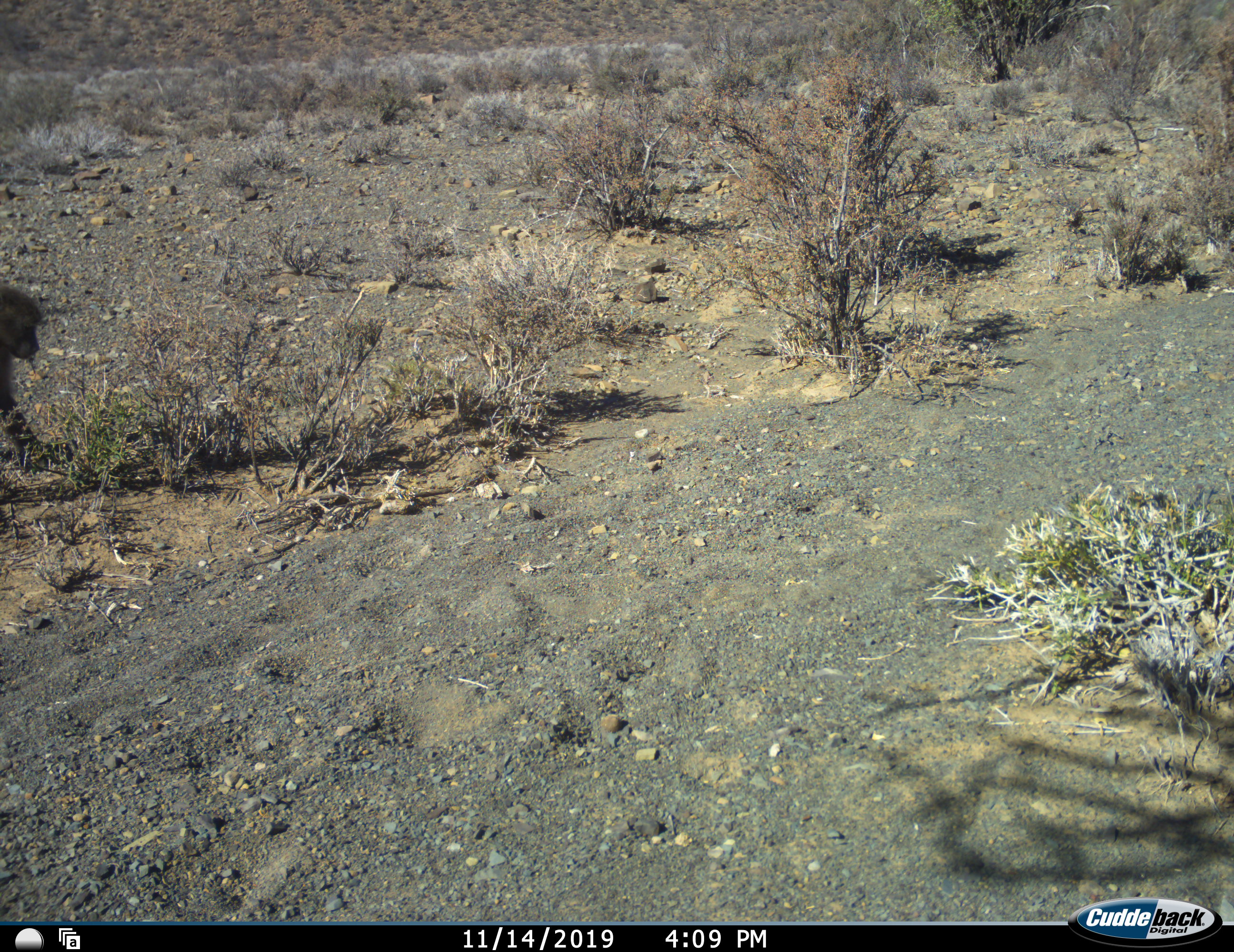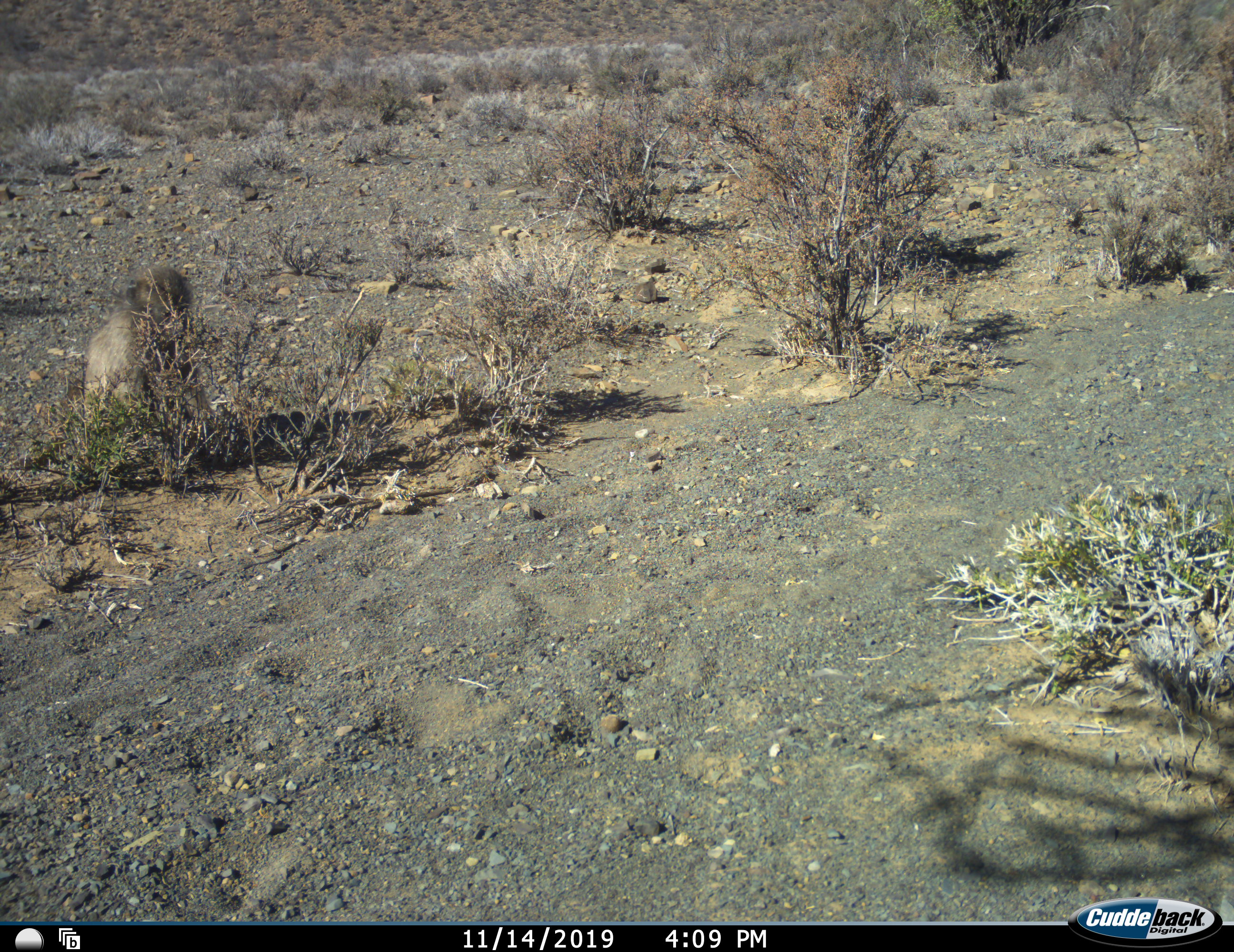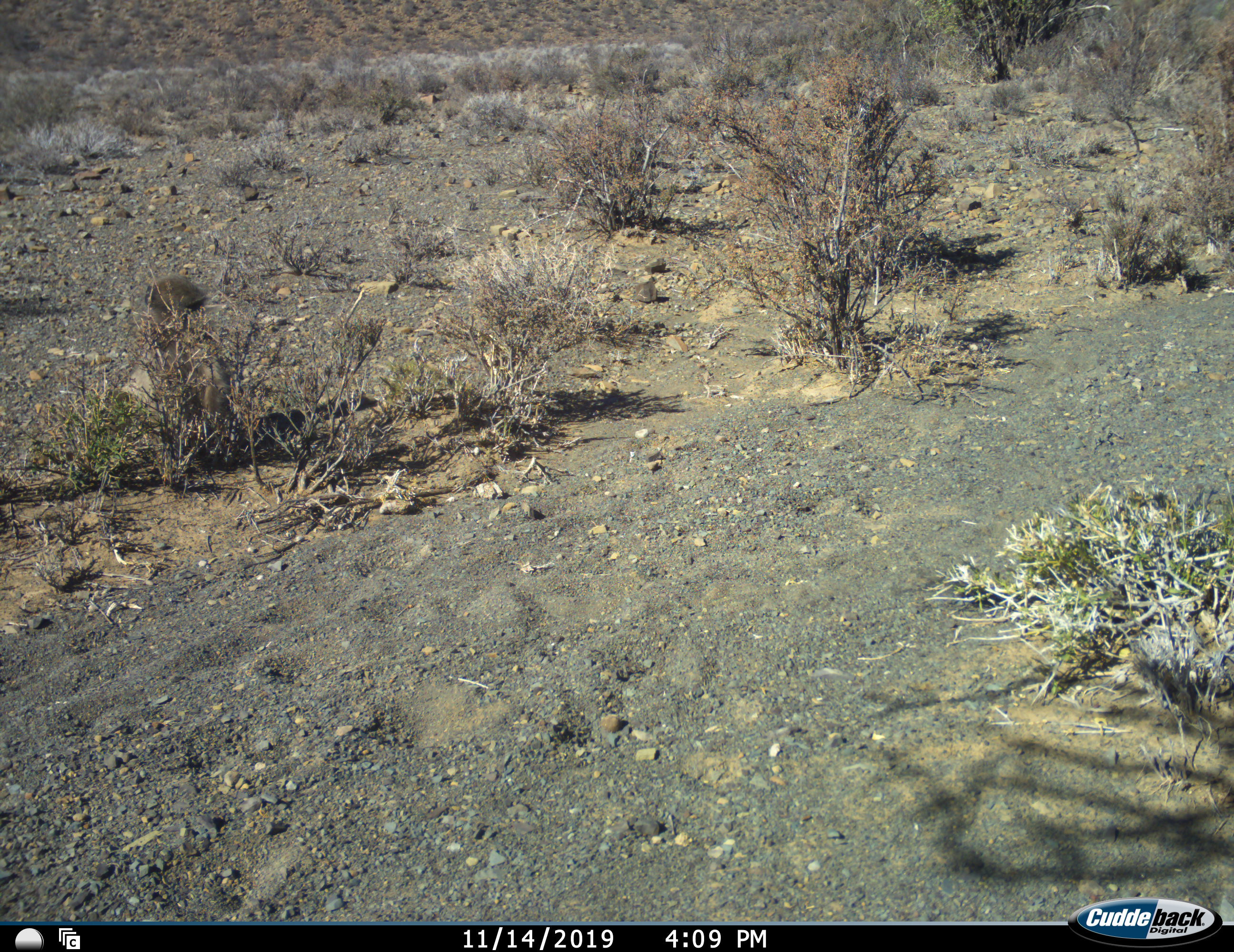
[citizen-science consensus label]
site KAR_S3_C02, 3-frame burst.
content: unidentified animal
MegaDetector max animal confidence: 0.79